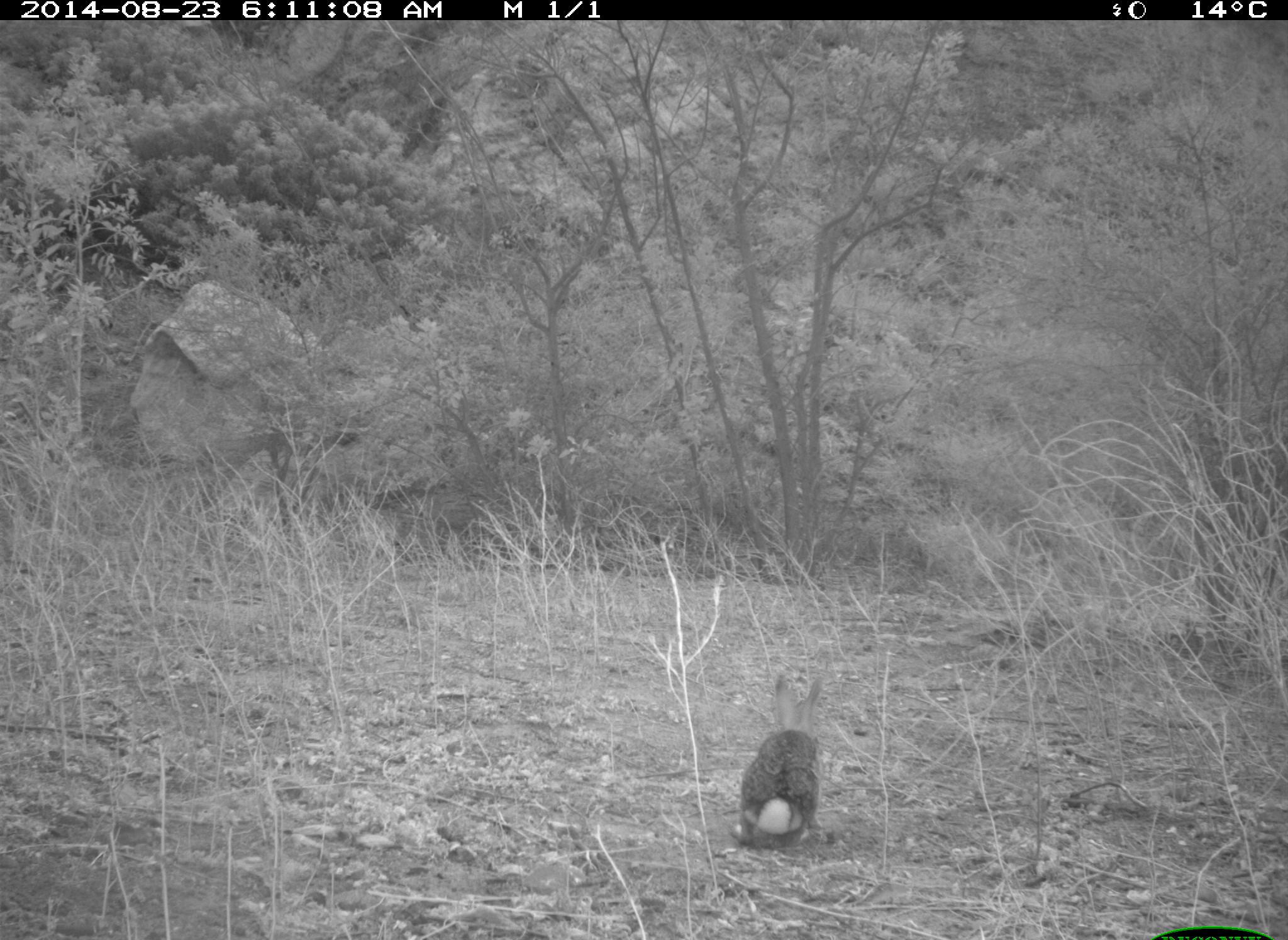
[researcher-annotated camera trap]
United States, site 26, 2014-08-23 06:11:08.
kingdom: Animalia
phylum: Chordata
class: Mammalia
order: Lagomorpha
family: Leporidae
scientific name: Leporidae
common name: rabbits and hares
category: rabbit